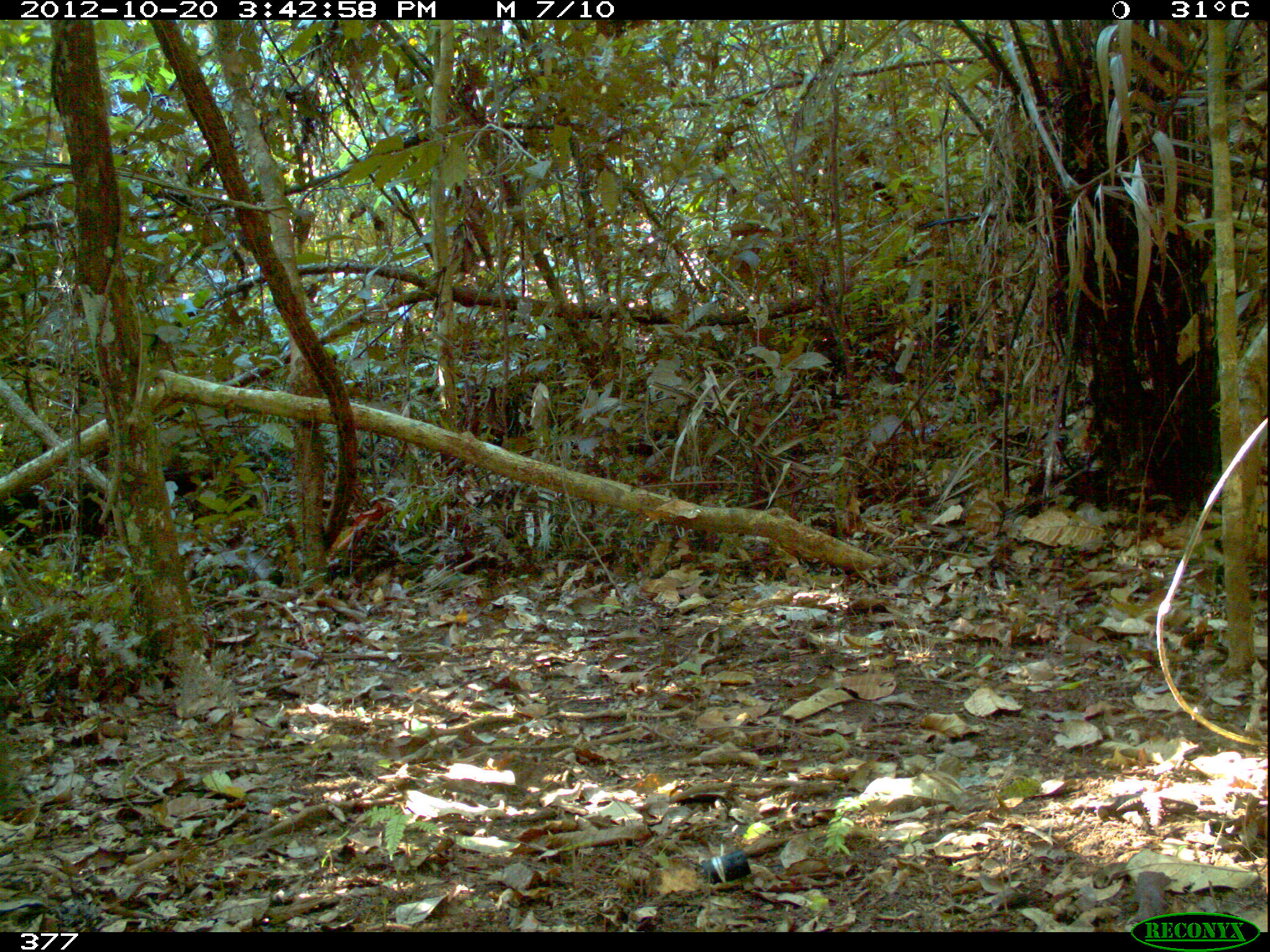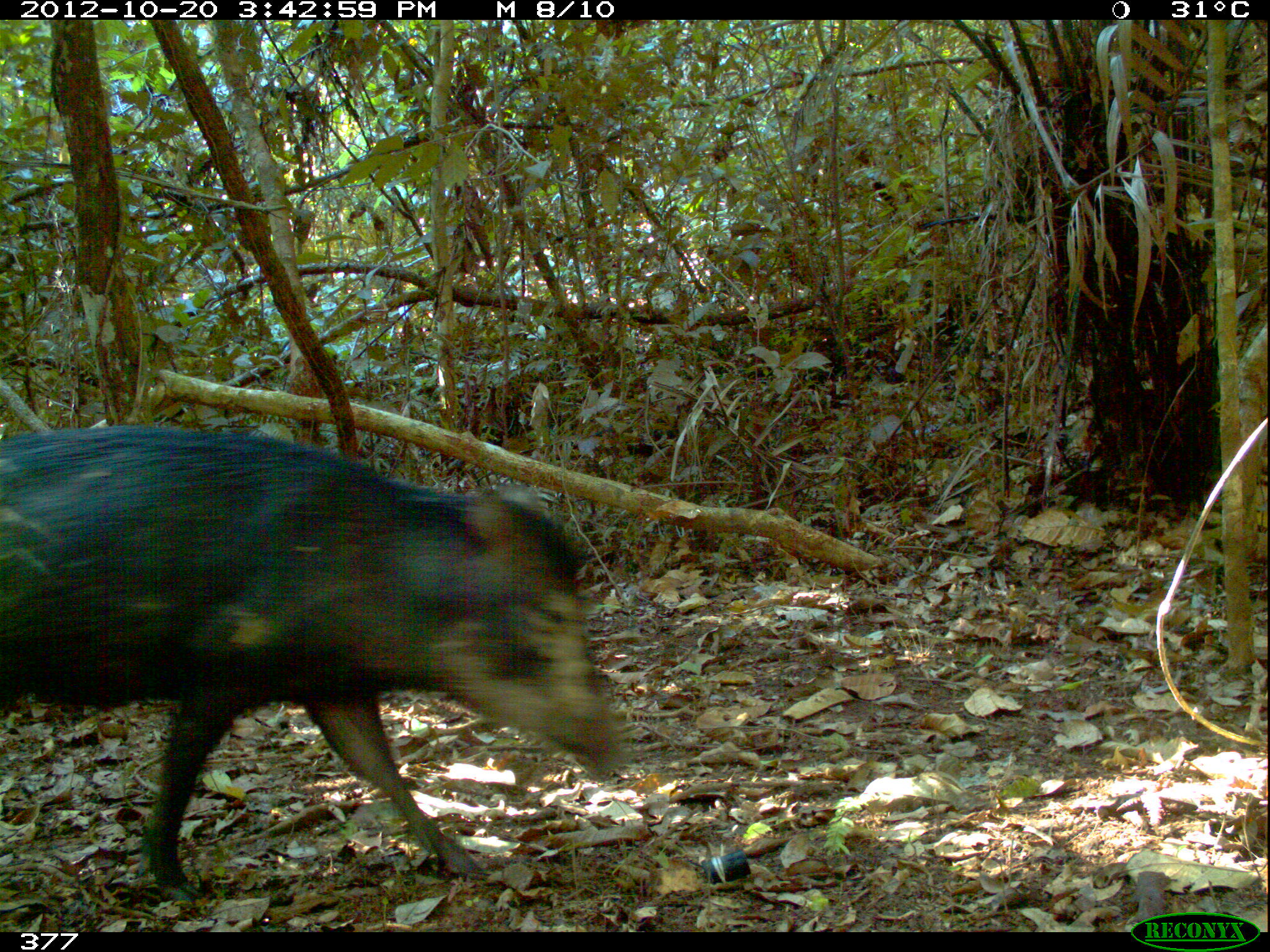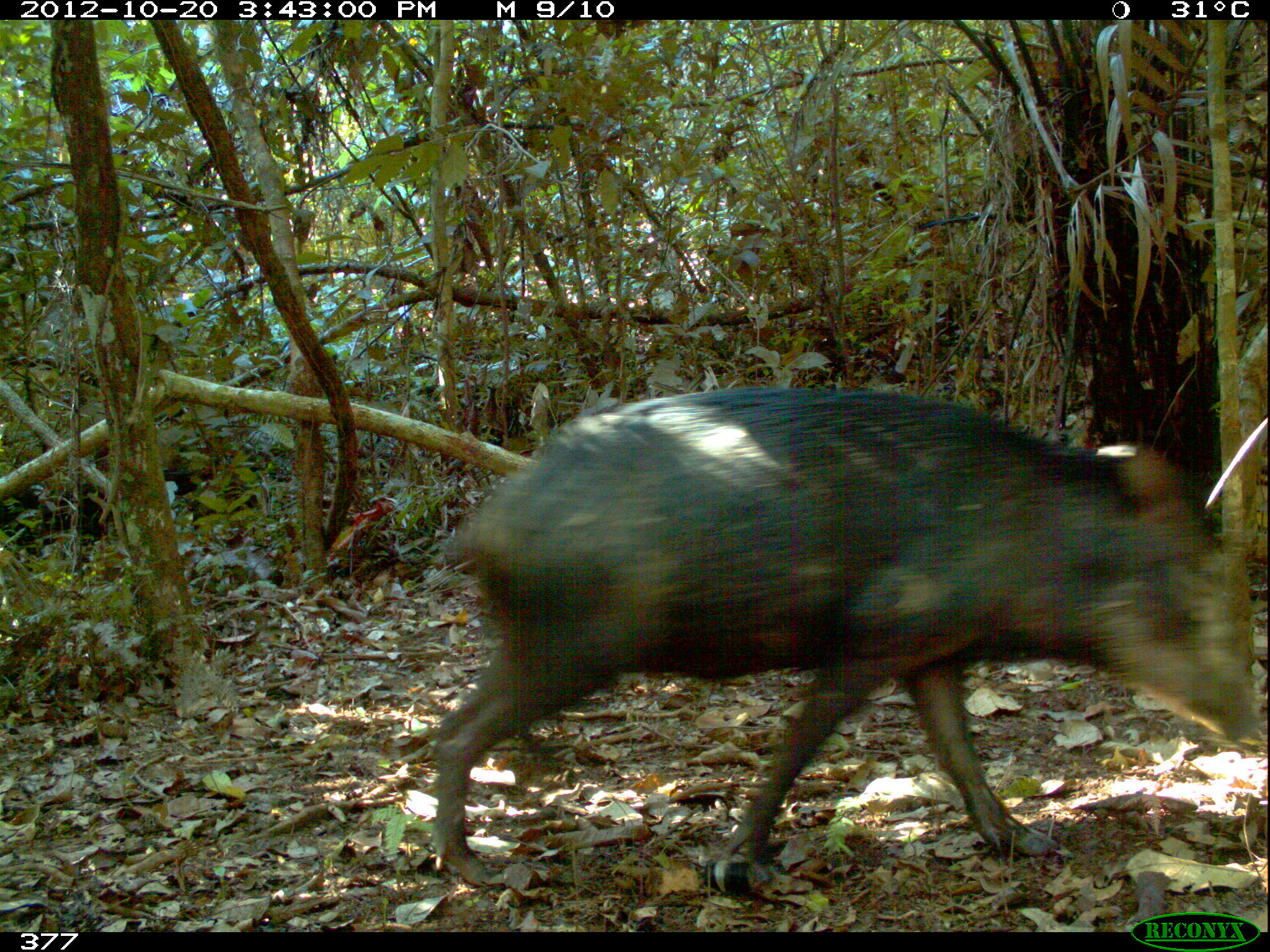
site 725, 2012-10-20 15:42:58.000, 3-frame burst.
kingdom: Animalia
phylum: Chordata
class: Mammalia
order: Artiodactyla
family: Tayassuidae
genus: Tayassu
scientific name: Tayassu pecari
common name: white-lipped peccary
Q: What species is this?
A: Tayassu pecari (white-lipped peccary).